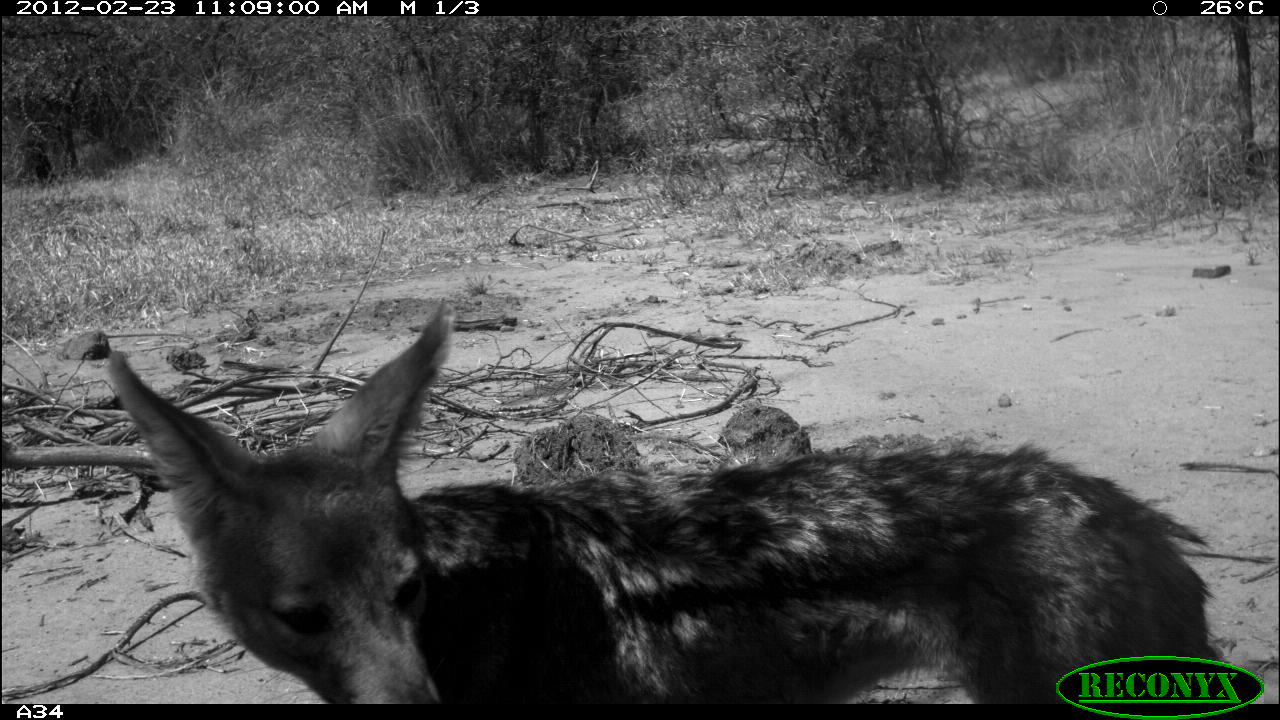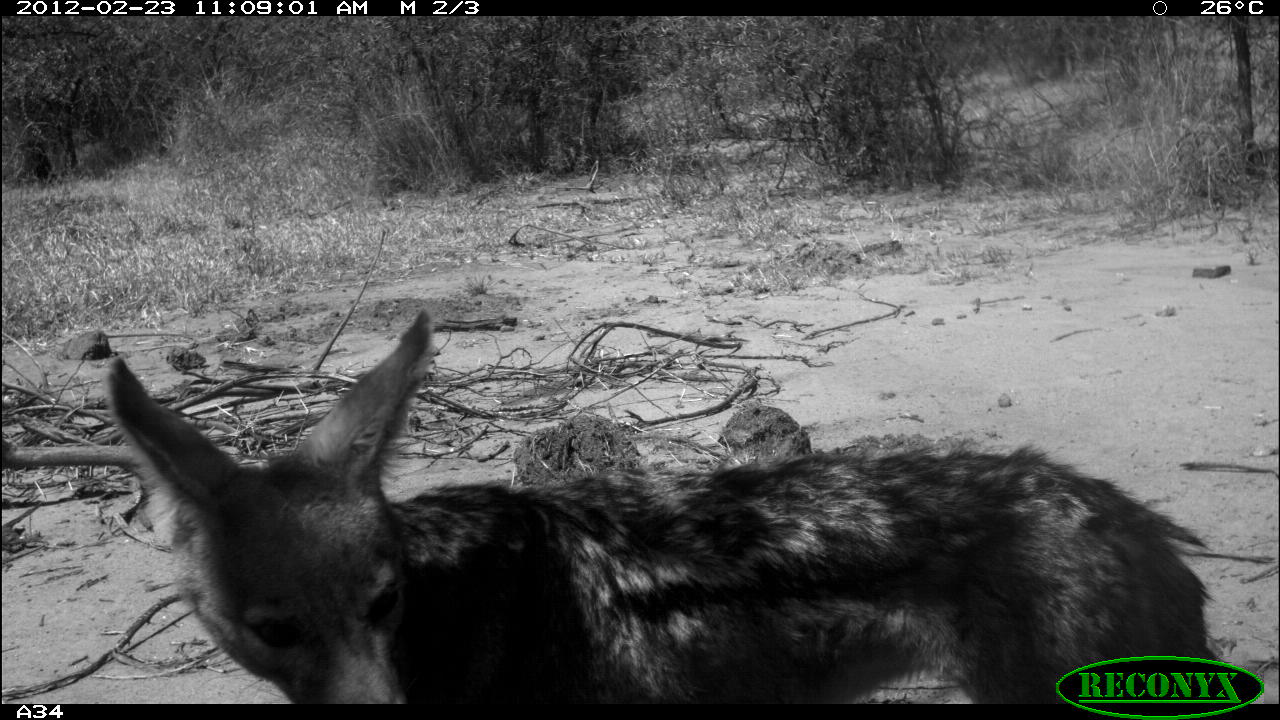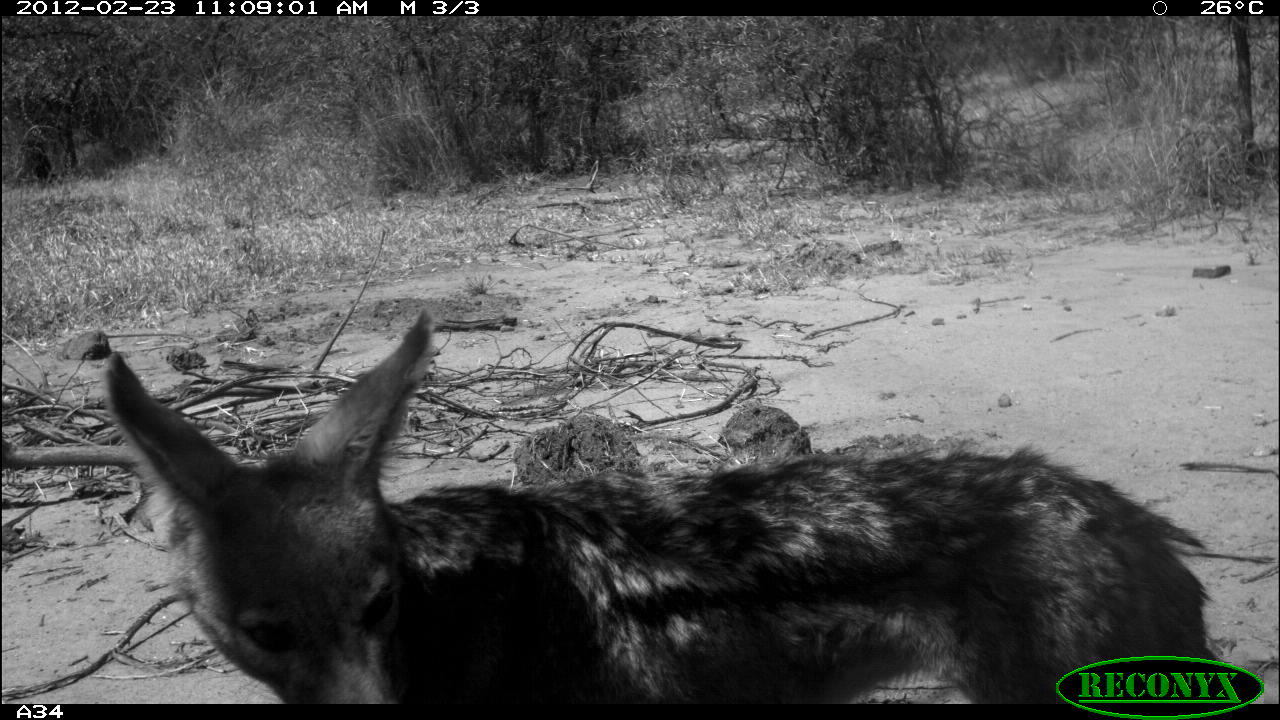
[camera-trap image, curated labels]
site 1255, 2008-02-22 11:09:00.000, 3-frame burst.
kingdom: Animalia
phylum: Chordata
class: Mammalia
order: Carnivora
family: Canidae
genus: Lupulella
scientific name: Lupulella mesomelas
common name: black-backed jackal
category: canis mesomelas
Canis mesomelas (black-backed jackal) (Lupulella mesomelas), count 1.